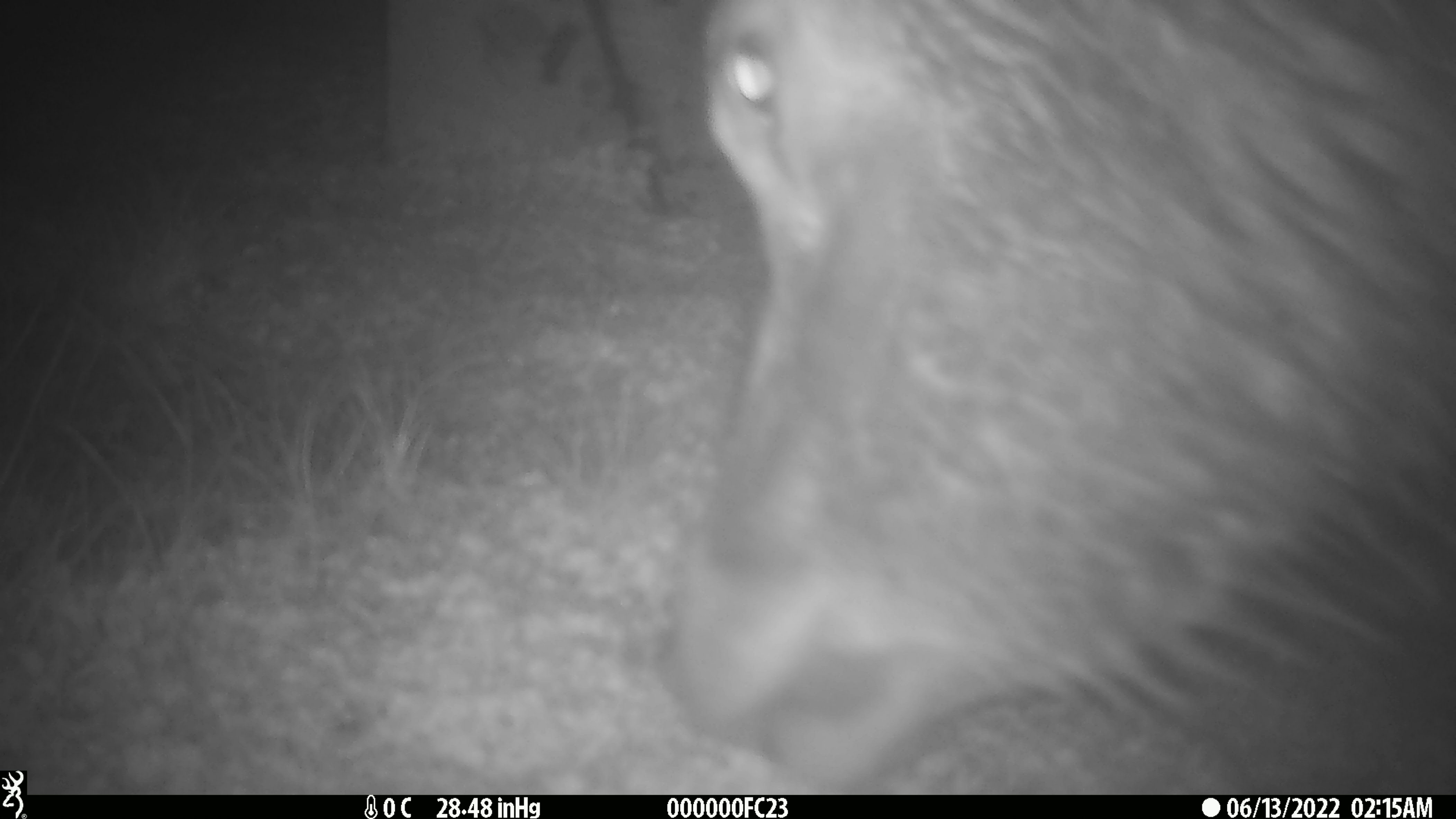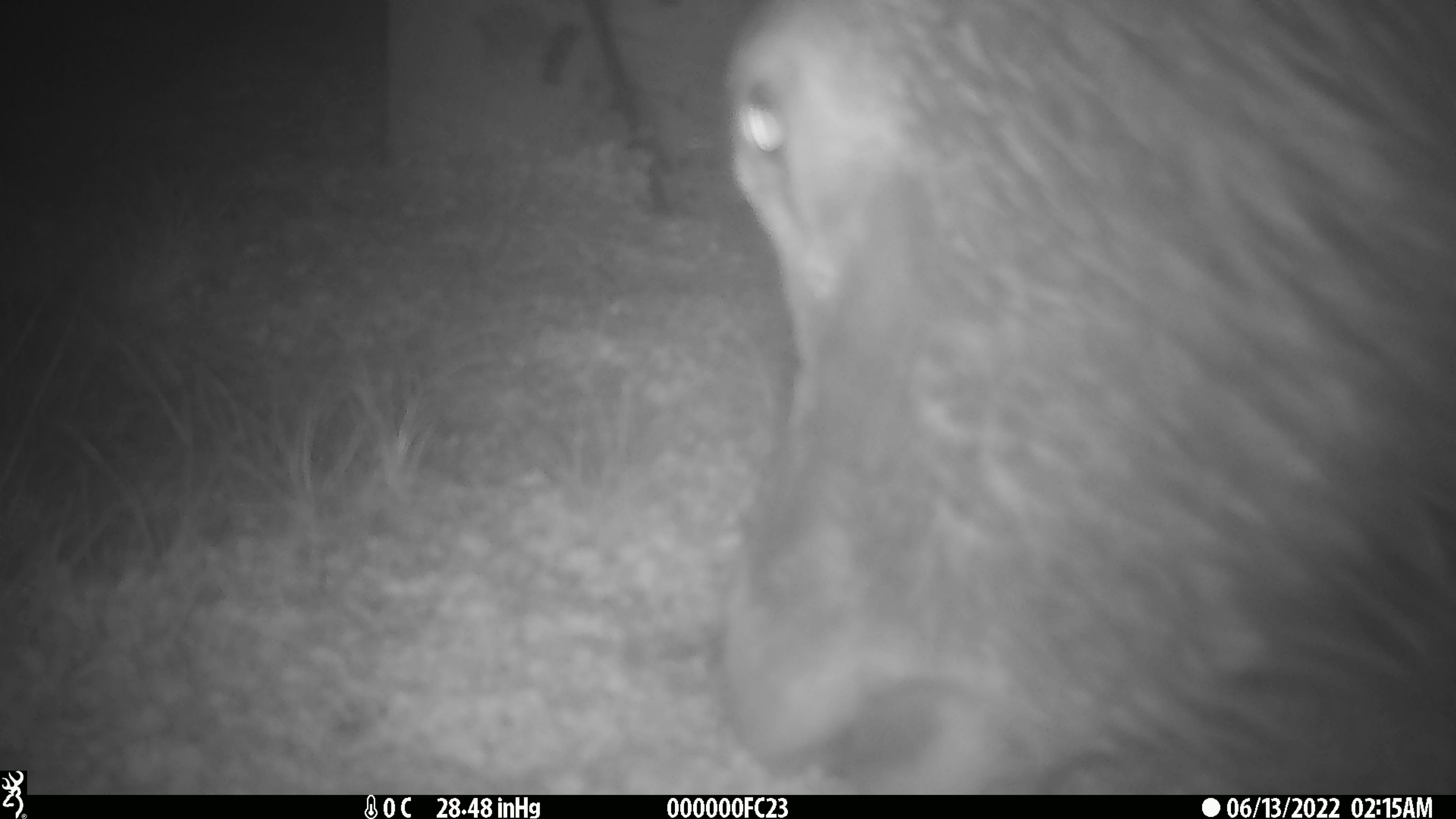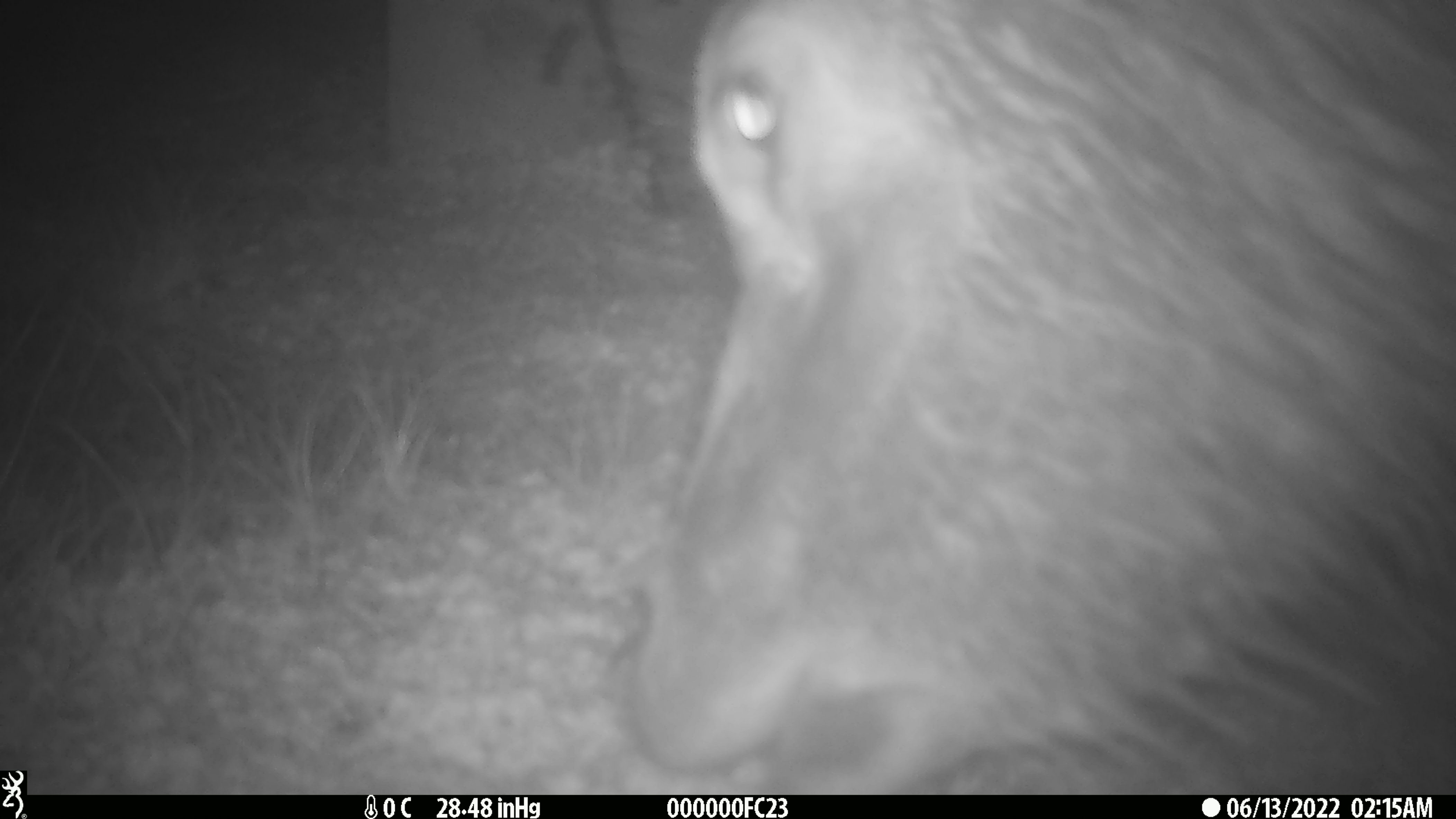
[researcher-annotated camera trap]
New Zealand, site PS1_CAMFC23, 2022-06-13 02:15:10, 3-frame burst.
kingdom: Animalia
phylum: Chordata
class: Mammalia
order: Artiodactyla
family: Cervidae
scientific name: Cervidae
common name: deer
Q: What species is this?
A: Deer (Cervidae).